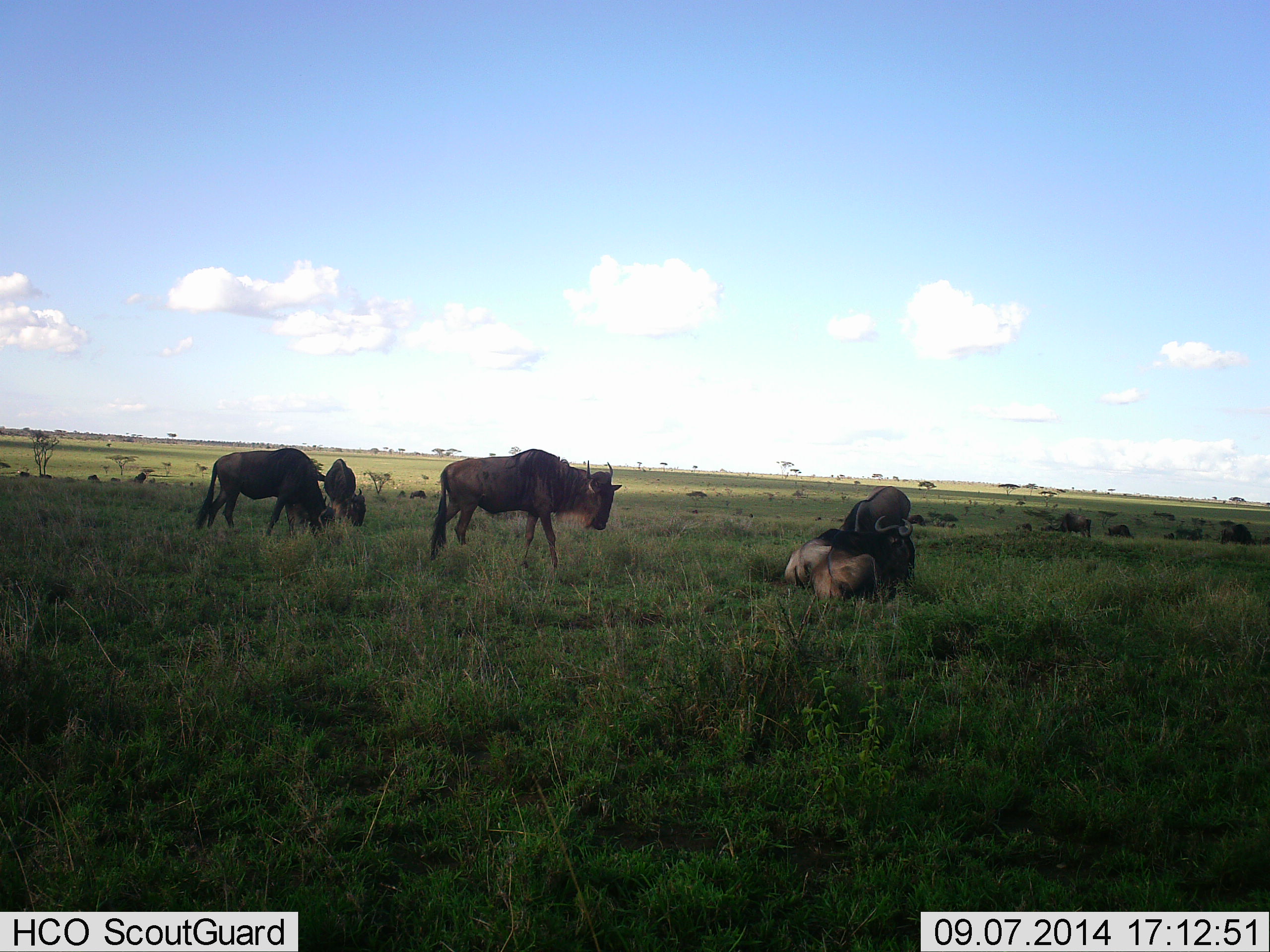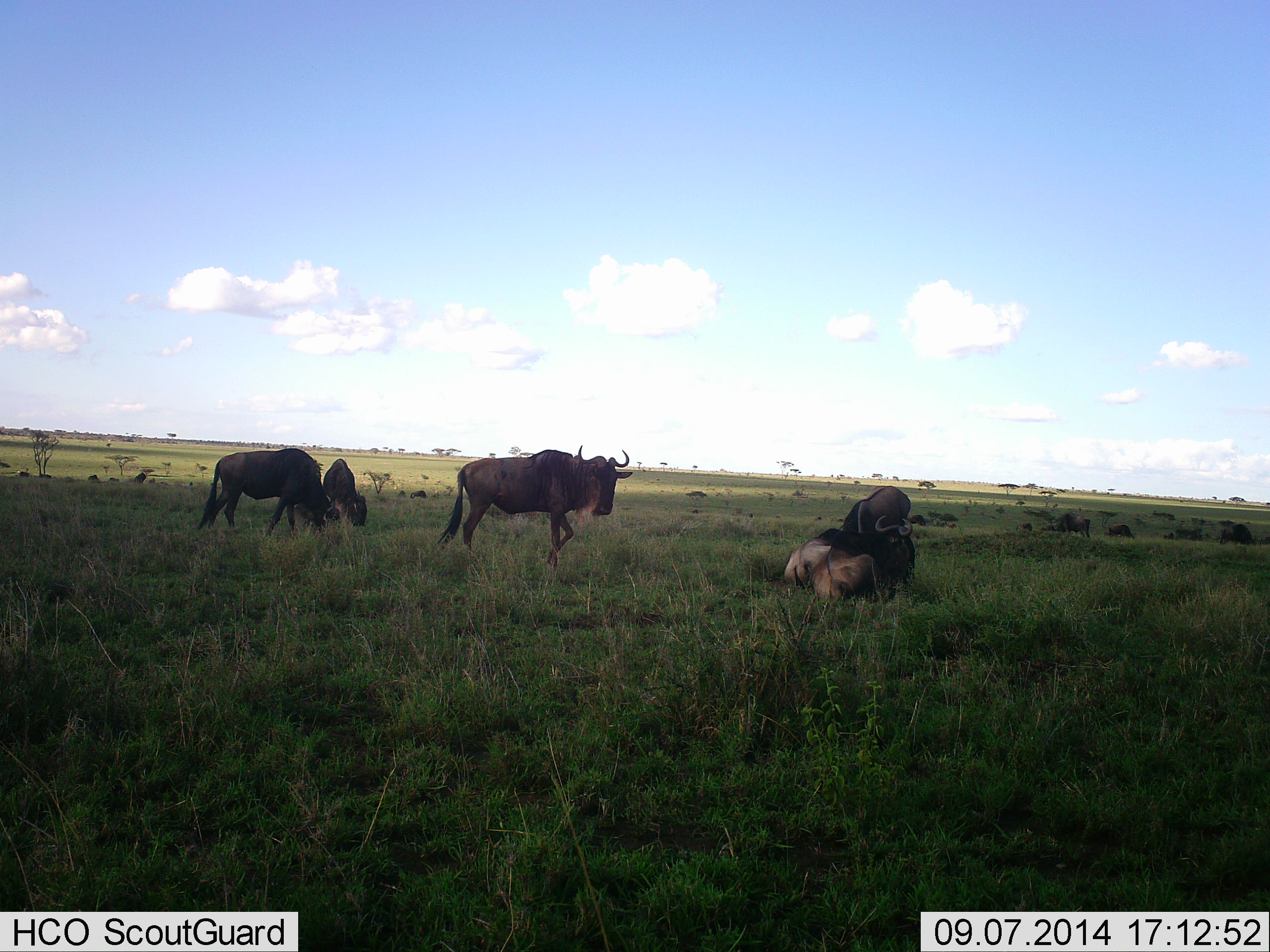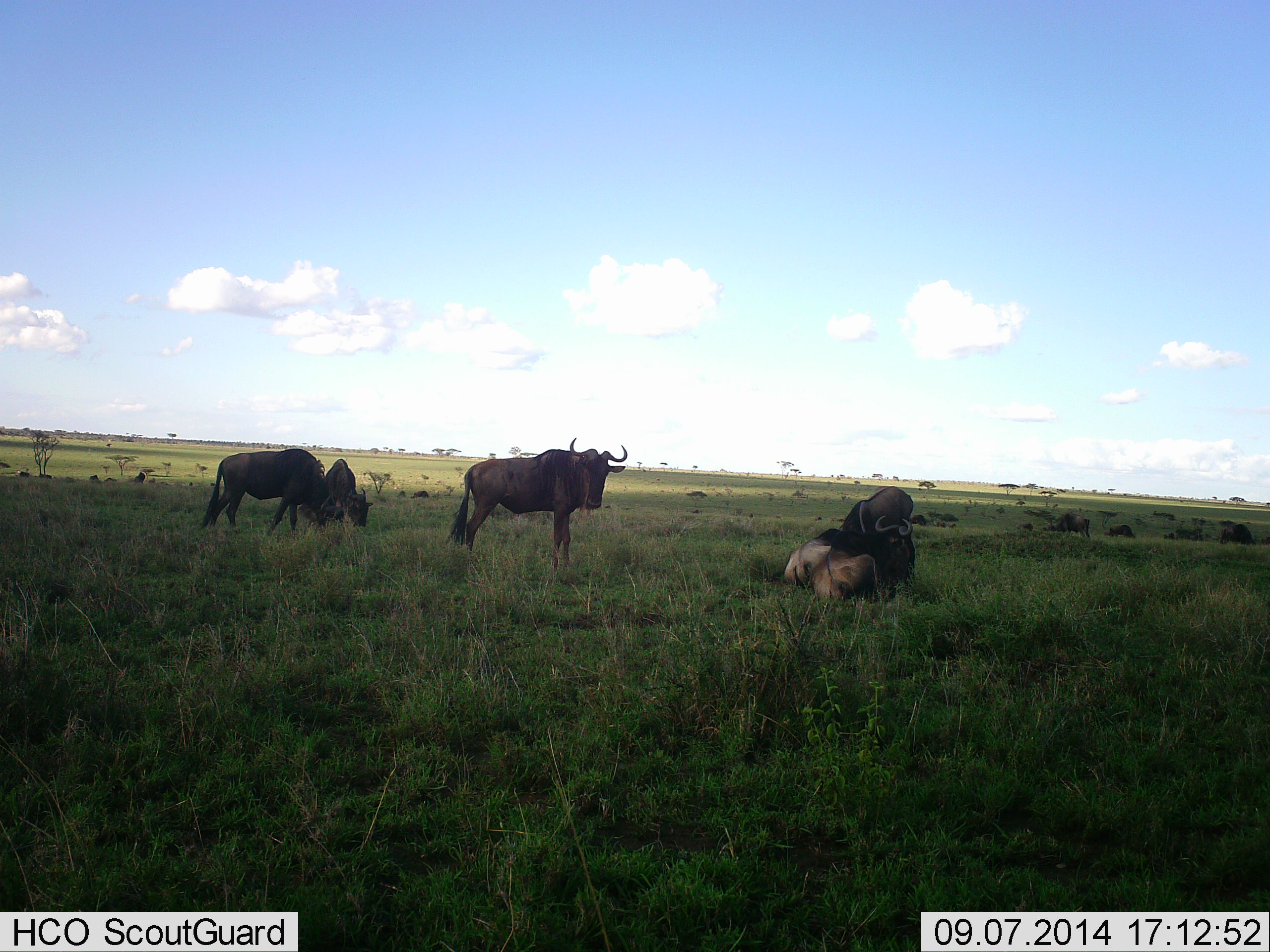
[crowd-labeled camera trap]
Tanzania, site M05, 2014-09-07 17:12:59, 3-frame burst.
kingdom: Animalia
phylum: Chordata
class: Mammalia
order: Artiodactyla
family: Bovidae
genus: Connochaetes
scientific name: Connochaetes taurinus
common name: blue wildebeest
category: wildebeest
Wildebeest (blue wildebeest) (Connochaetes taurinus), count 11-50. Behavior (volunteer vote fractions): standing 70%, resting 100%, moving 50%, interacting 0%. Young present (vote fraction): 0%. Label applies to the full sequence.